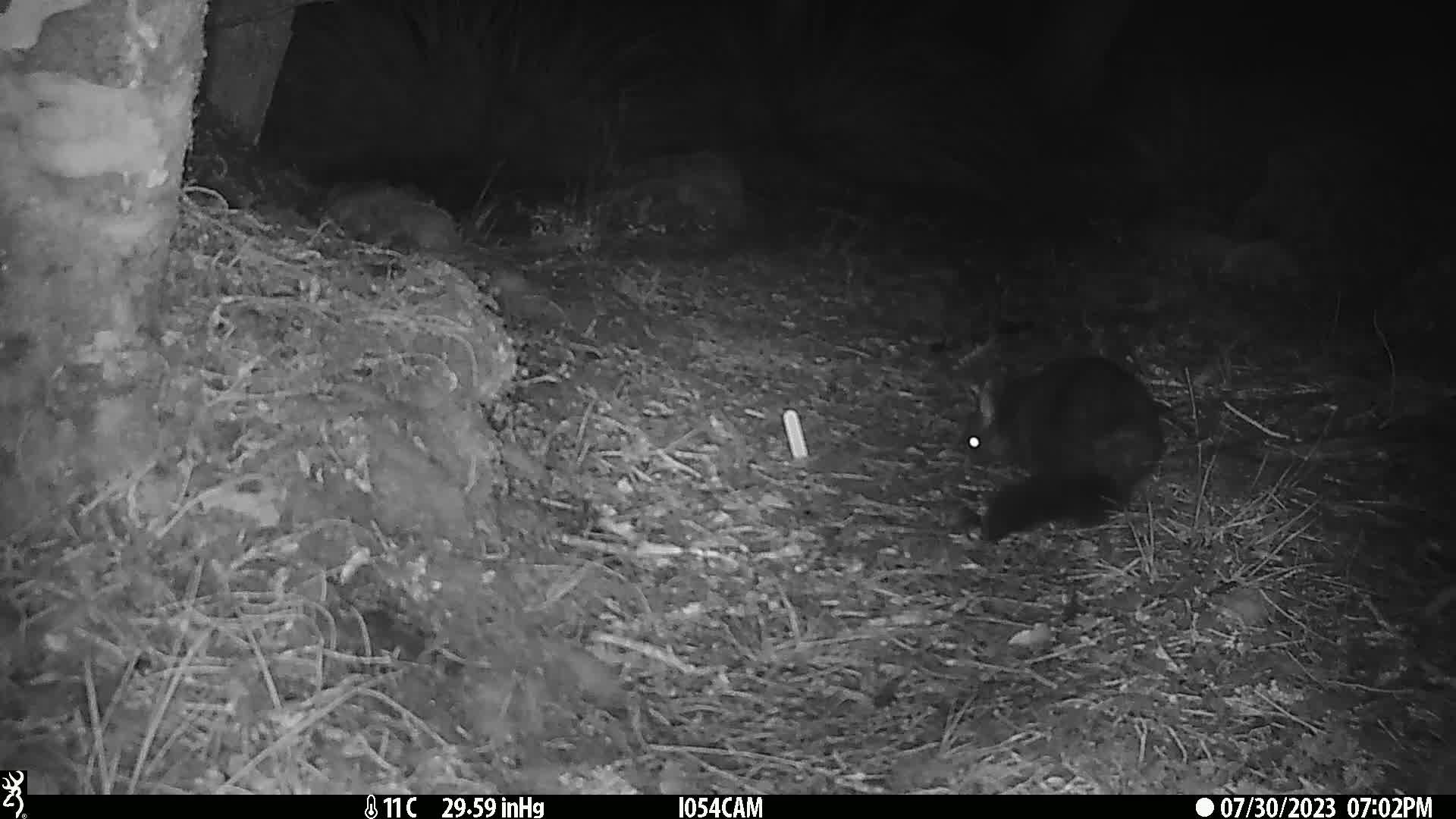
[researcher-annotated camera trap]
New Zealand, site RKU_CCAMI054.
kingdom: Animalia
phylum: Chordata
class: Mammalia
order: Diprotodontia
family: Phalangeridae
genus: Trichosurus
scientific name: Trichosurus vulpecula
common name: common brushtail possum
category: possum